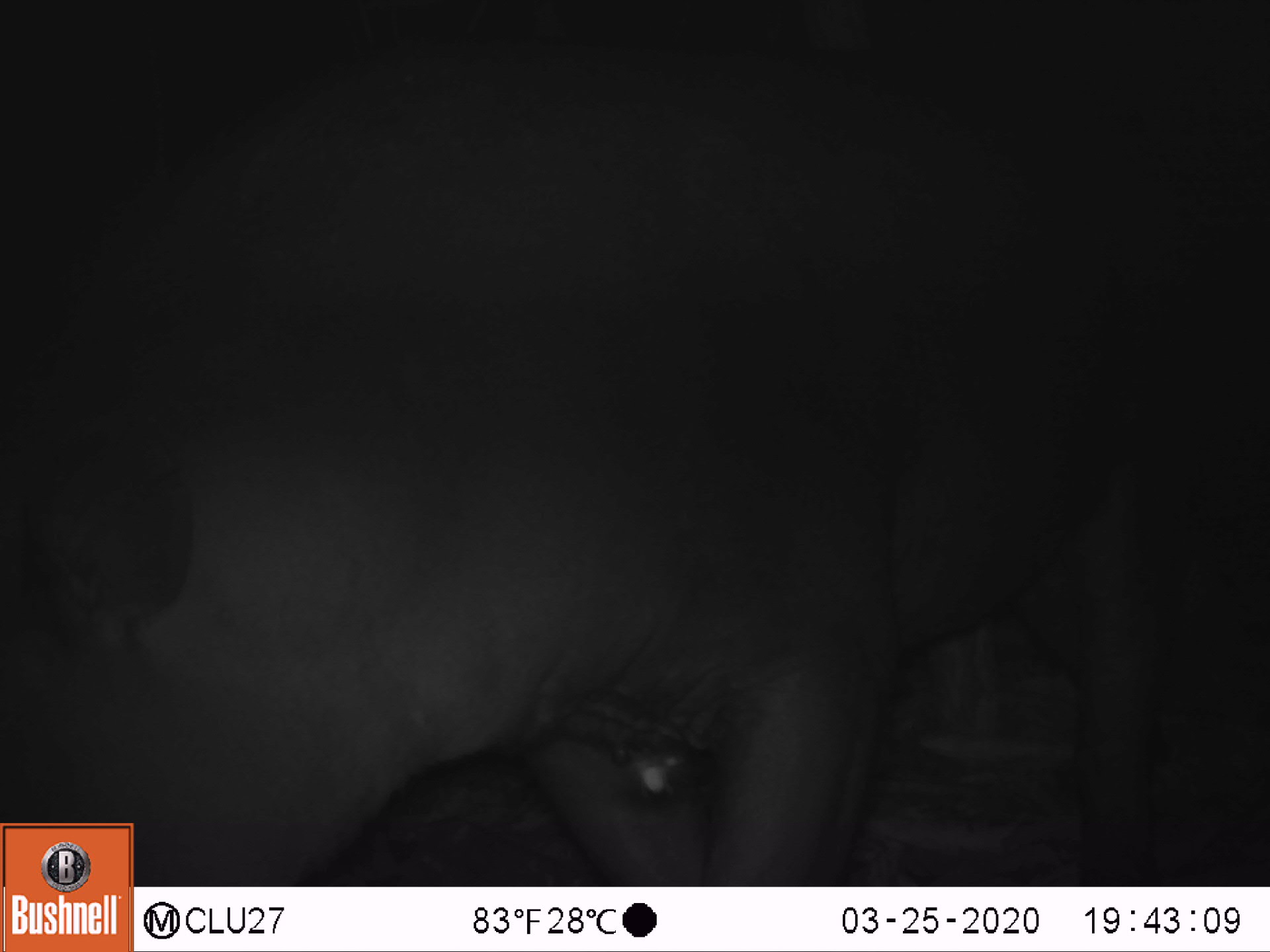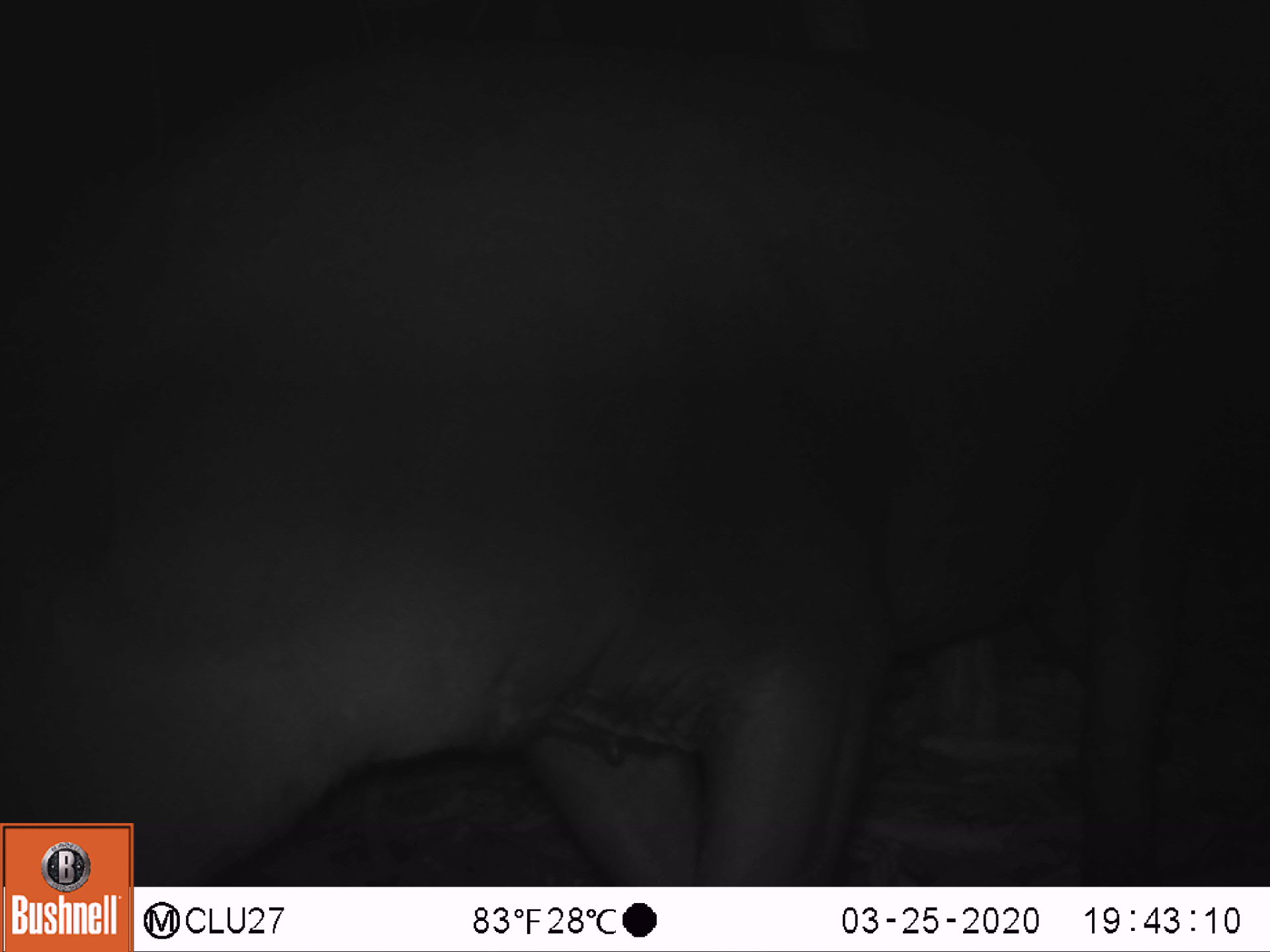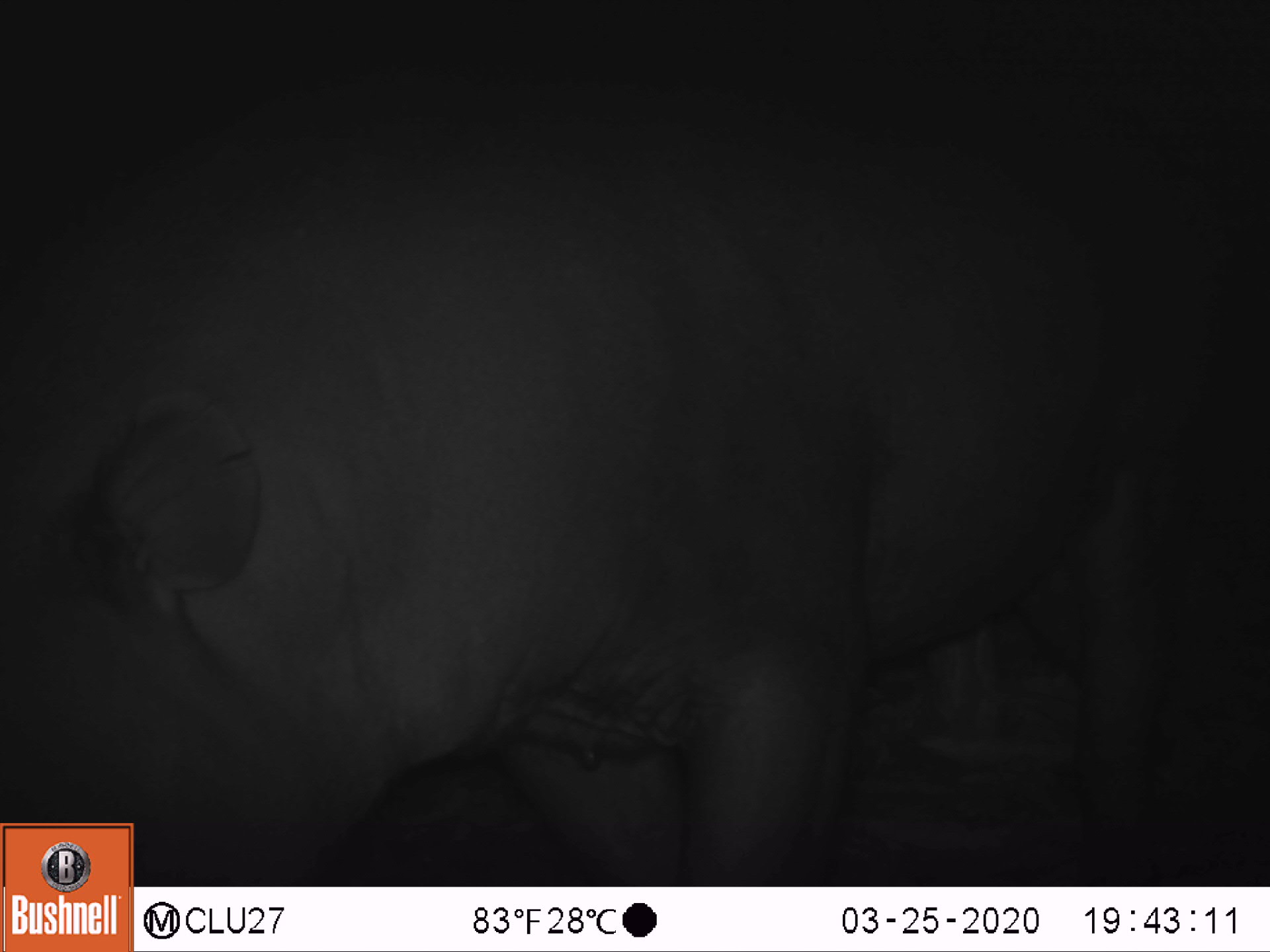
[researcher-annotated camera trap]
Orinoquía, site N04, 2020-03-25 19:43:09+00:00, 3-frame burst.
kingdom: Animalia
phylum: Chordata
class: Mammalia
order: Perissodactyla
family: Tapiridae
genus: Tapirus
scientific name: Tapirus terrestris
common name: lowland tapir